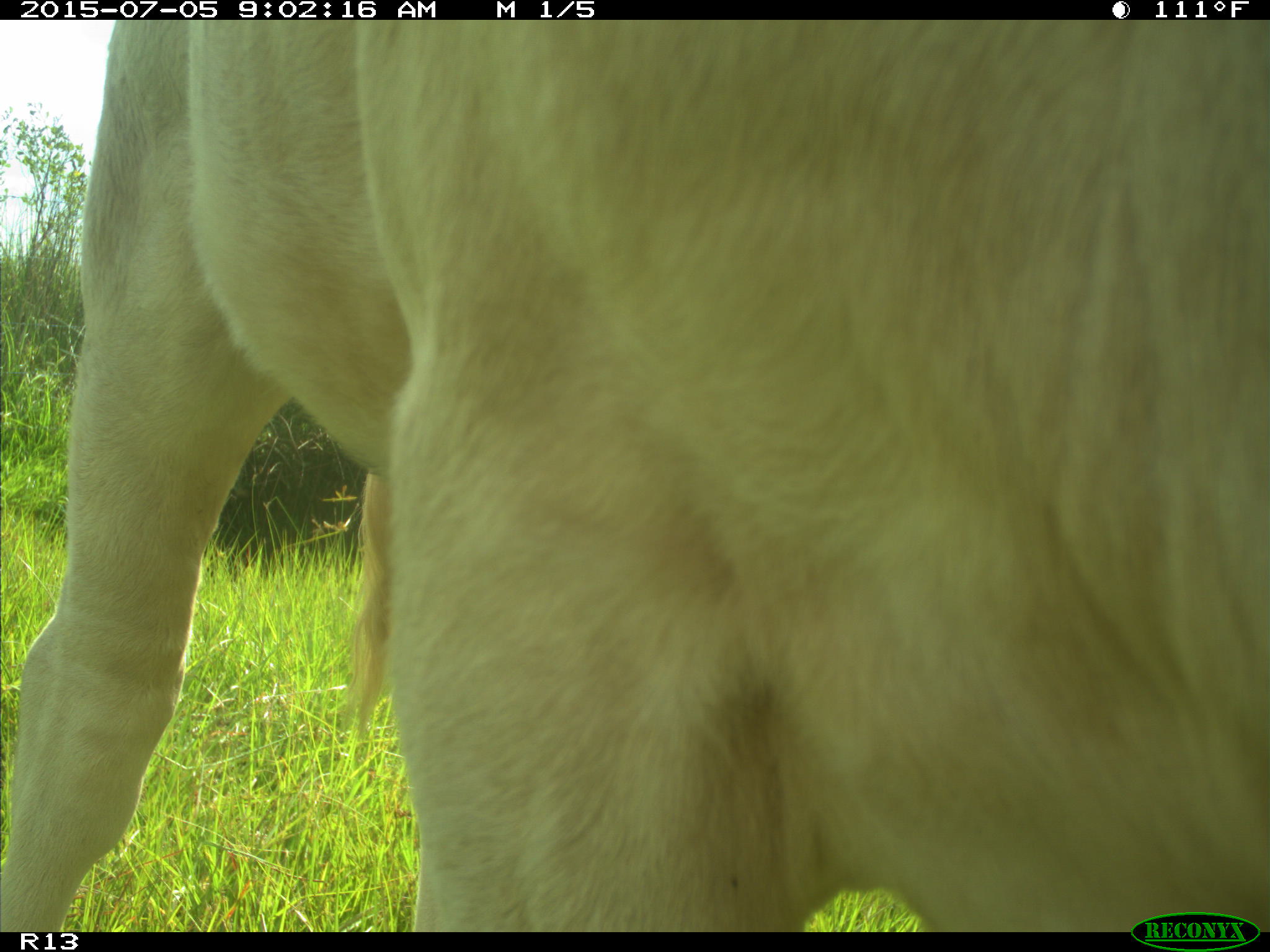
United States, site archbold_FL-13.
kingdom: Animalia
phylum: Chordata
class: Mammalia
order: Artiodactyla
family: Bovidae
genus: Bos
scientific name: Bos taurus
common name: domestic cow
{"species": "Bos taurus (domestic cow)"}